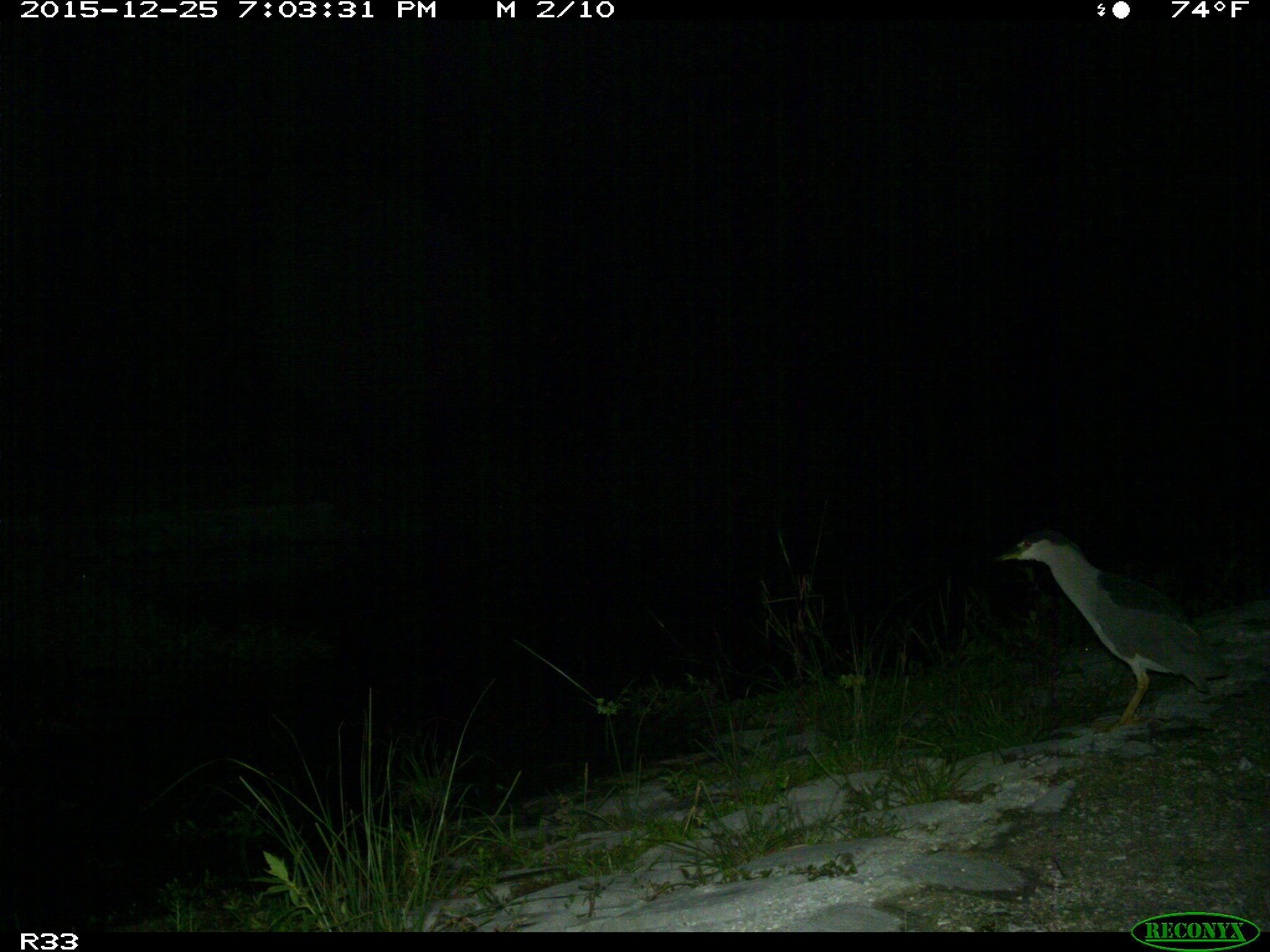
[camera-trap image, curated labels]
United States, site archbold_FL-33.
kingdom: Animalia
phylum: Chordata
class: Aves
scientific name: Aves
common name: birds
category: unidentified bird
Unidentified bird (birds) (Aves).